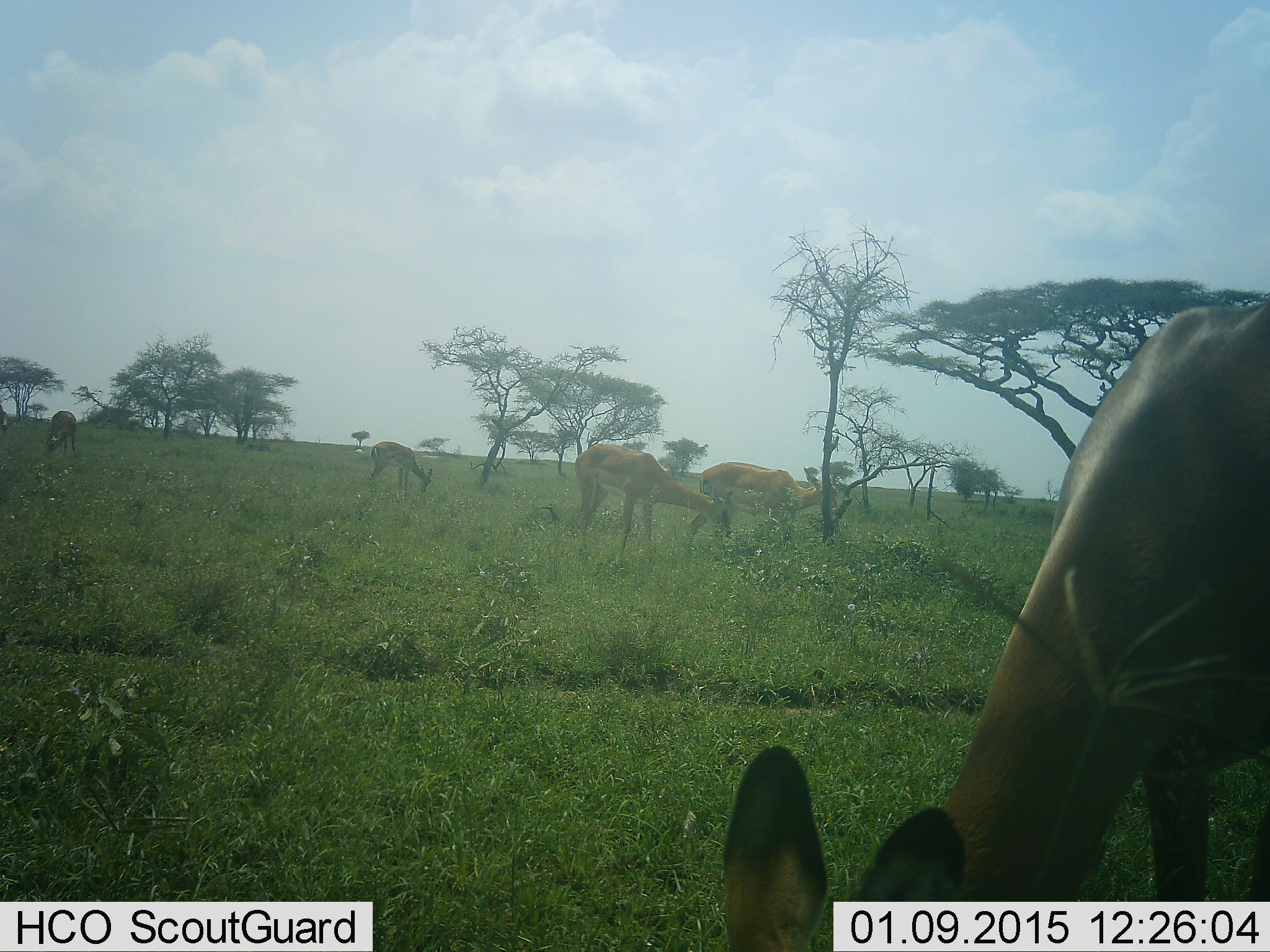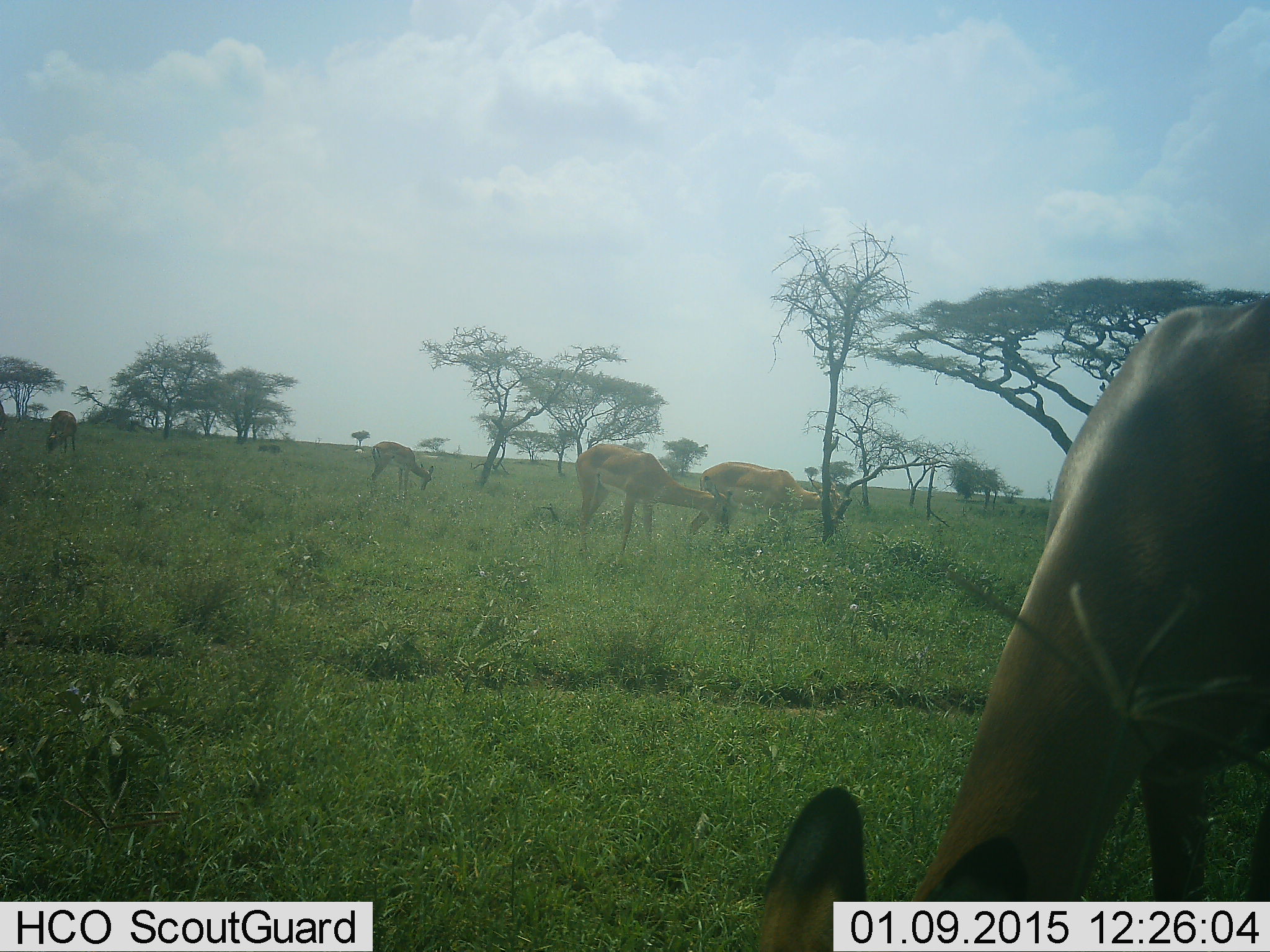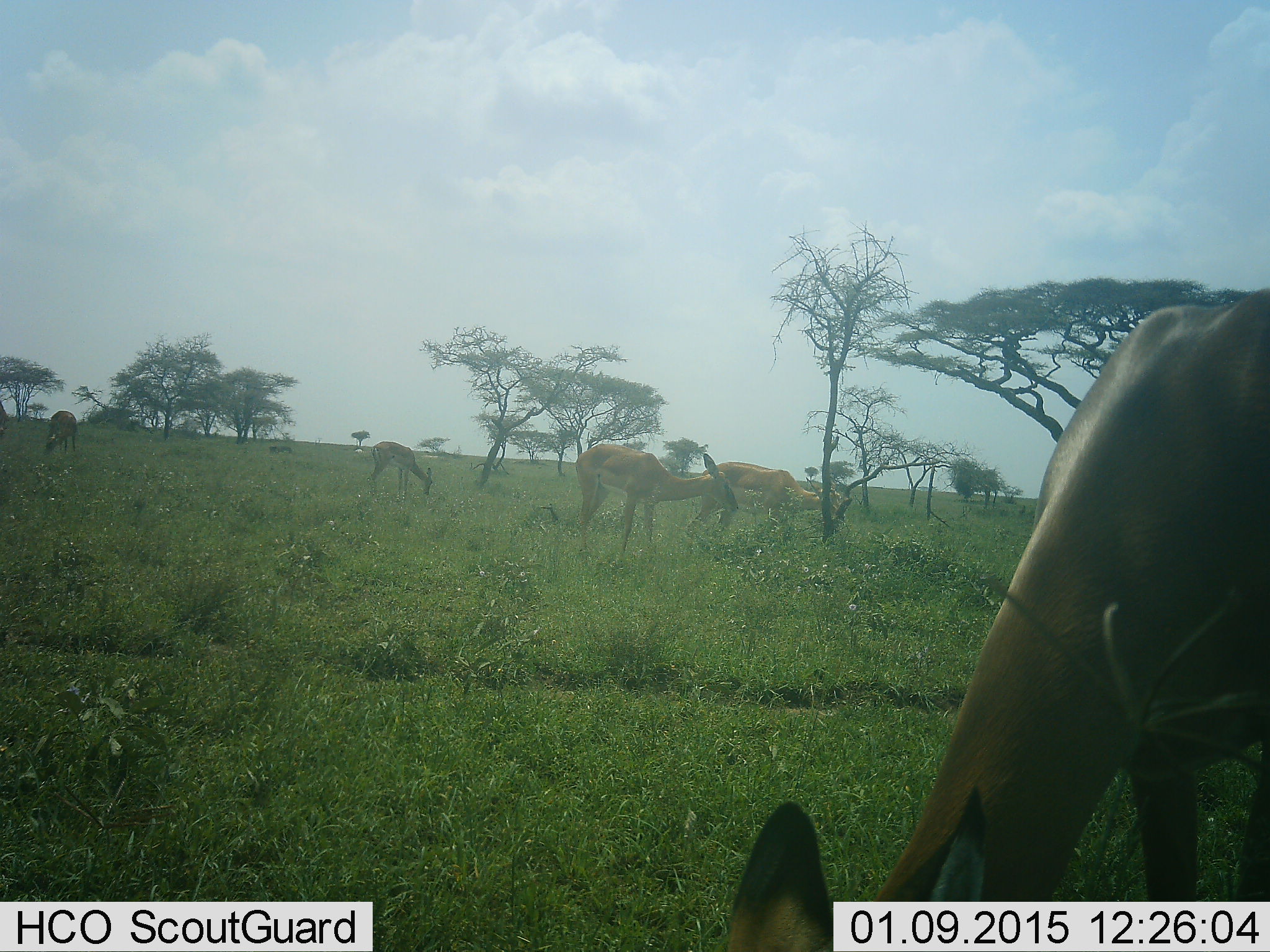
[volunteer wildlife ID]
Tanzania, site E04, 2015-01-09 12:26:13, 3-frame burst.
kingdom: Animalia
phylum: Chordata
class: Mammalia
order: Artiodactyla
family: Bovidae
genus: Aepyceros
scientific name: Aepyceros melampus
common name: impala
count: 5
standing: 30%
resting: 0%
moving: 0%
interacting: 0%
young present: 0%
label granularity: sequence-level